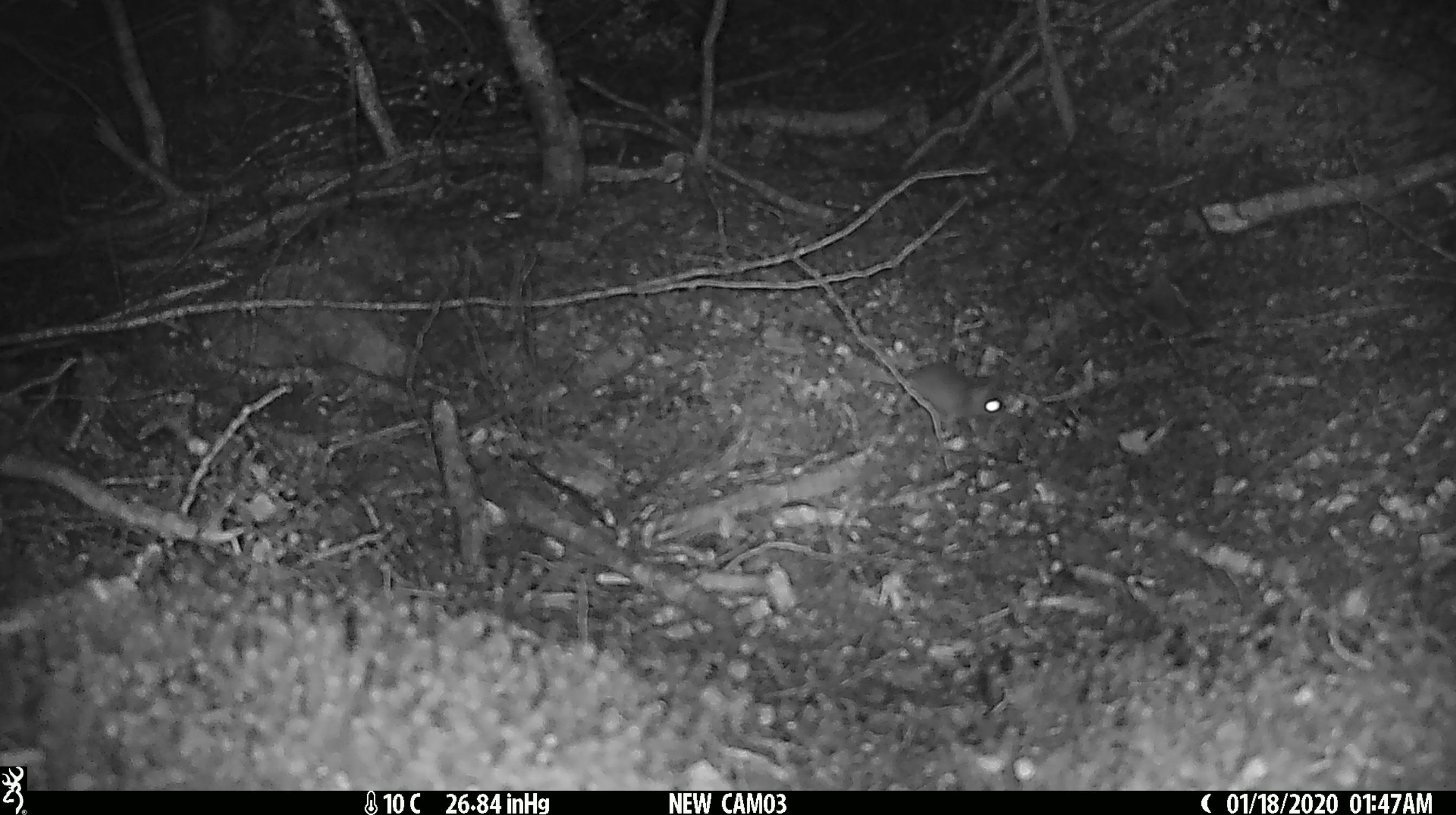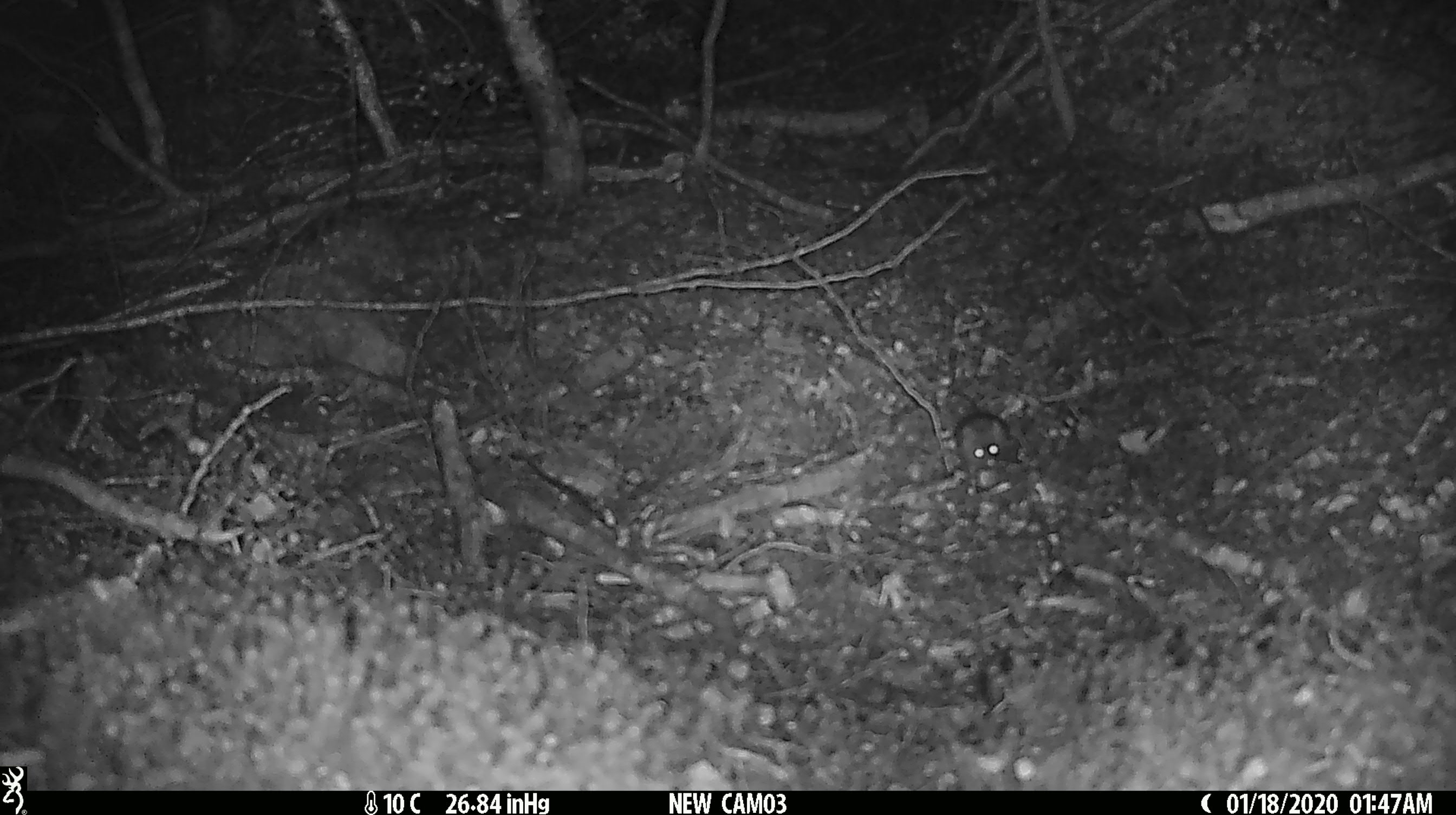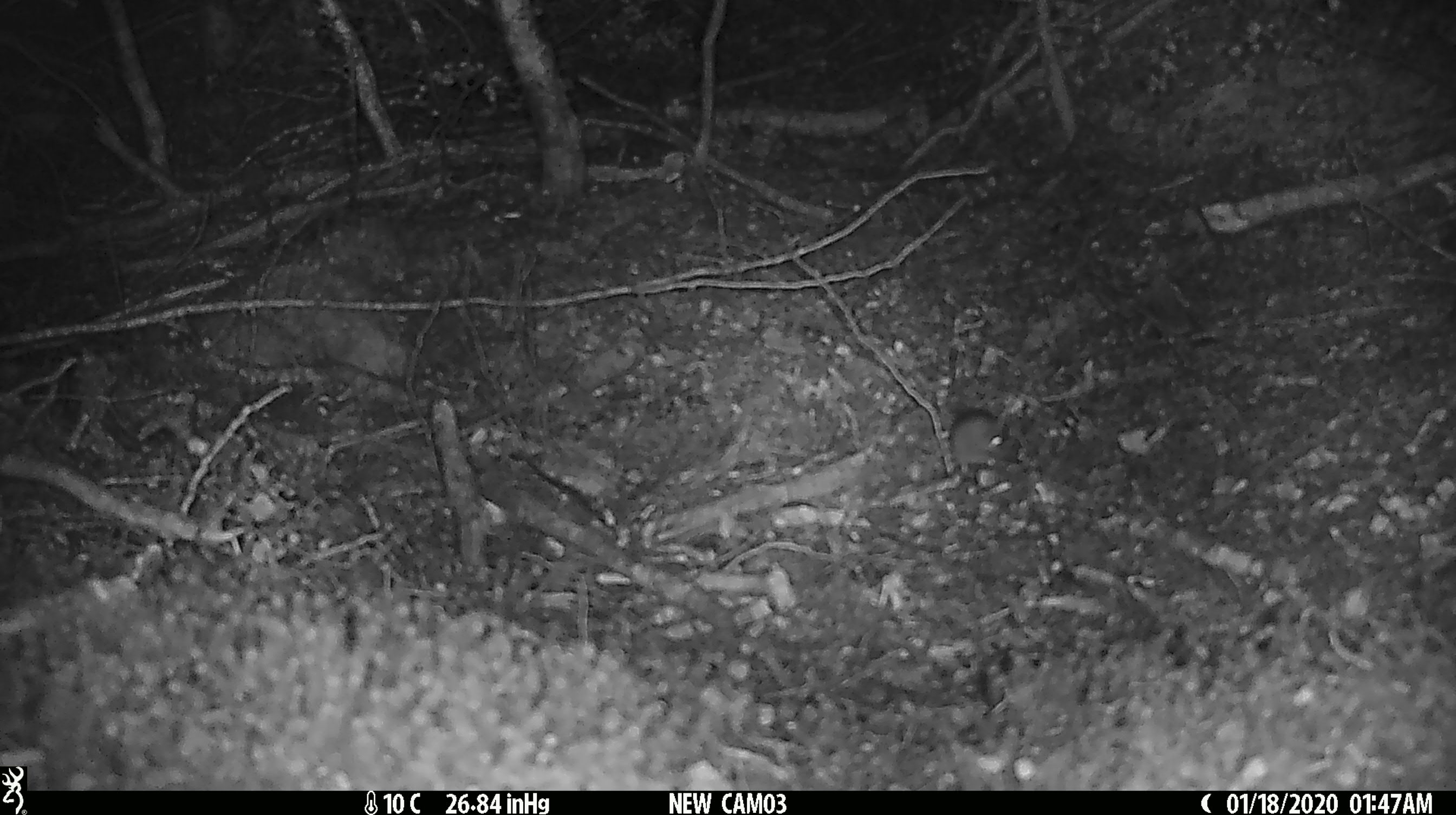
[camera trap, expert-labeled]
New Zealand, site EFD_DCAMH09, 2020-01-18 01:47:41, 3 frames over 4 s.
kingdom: Animalia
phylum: Chordata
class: Mammalia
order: Rodentia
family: Muridae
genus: Mus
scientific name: Mus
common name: mouse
Mouse (Mus).